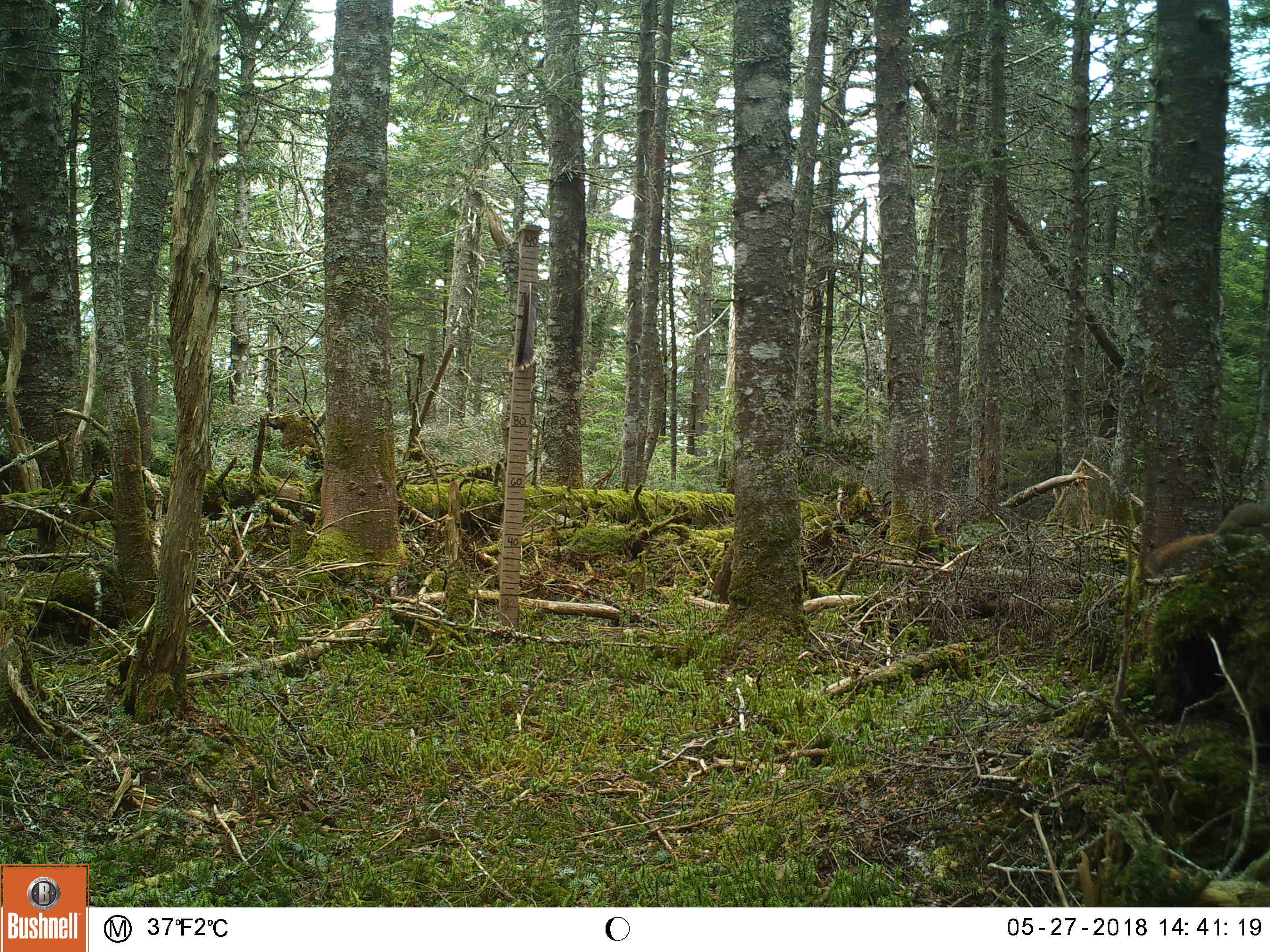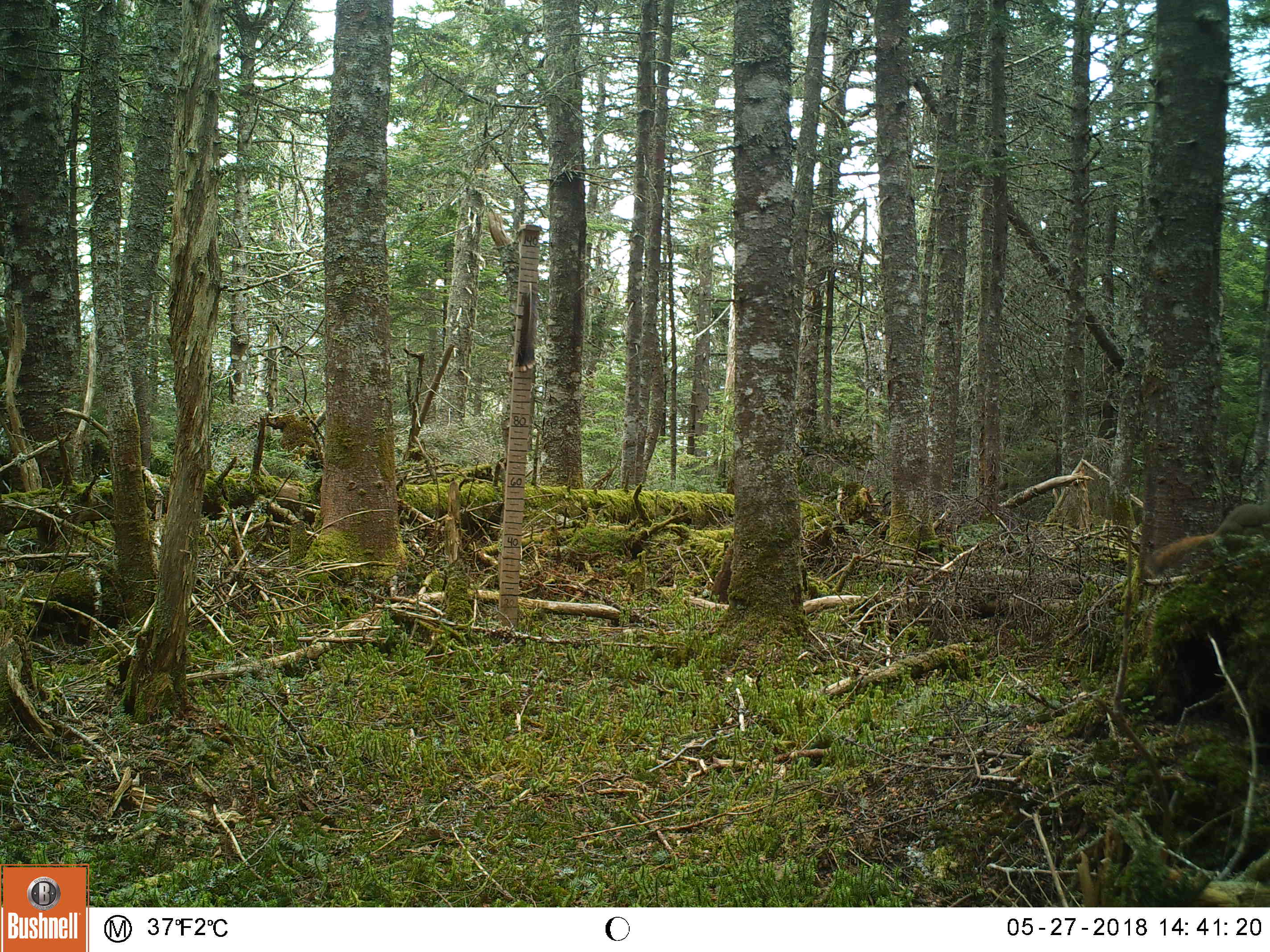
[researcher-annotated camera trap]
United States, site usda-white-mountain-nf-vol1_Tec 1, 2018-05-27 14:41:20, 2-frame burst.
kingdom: Animalia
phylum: Chordata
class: Mammalia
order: Rodentia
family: Sciuridae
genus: Tamiasciurus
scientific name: Tamiasciurus hudsonicus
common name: red squirrel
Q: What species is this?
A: Red squirrel (Tamiasciurus hudsonicus).